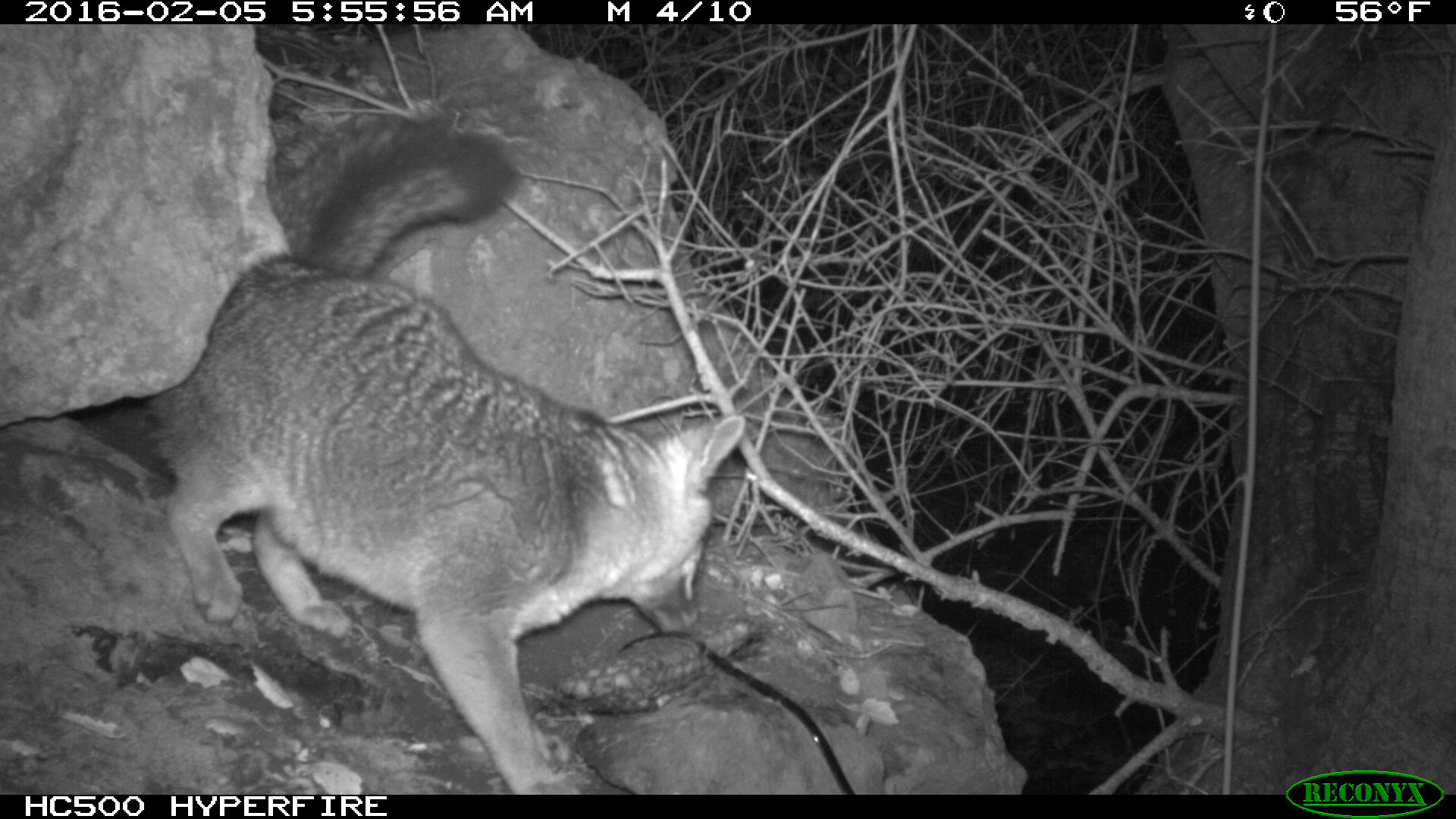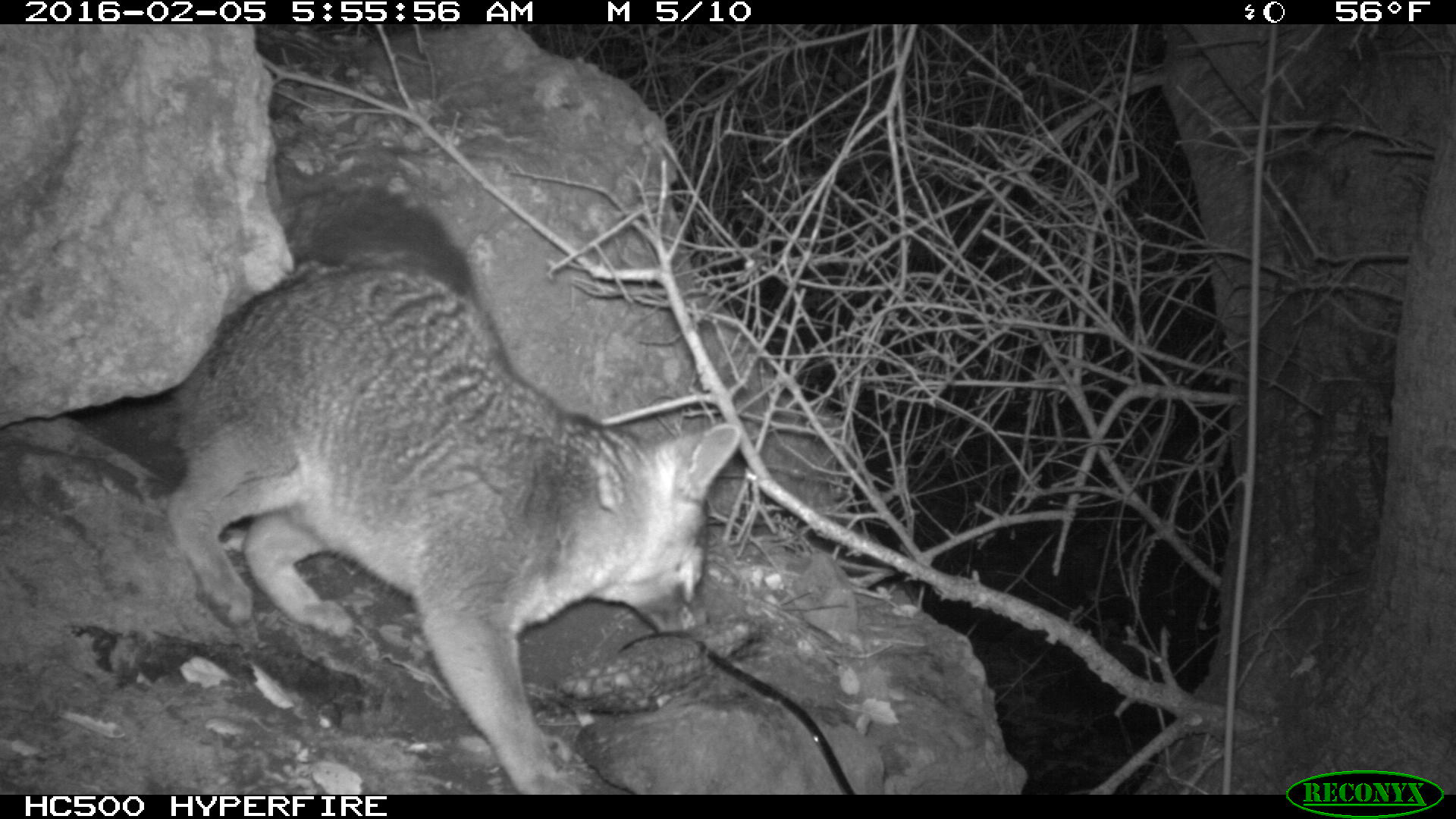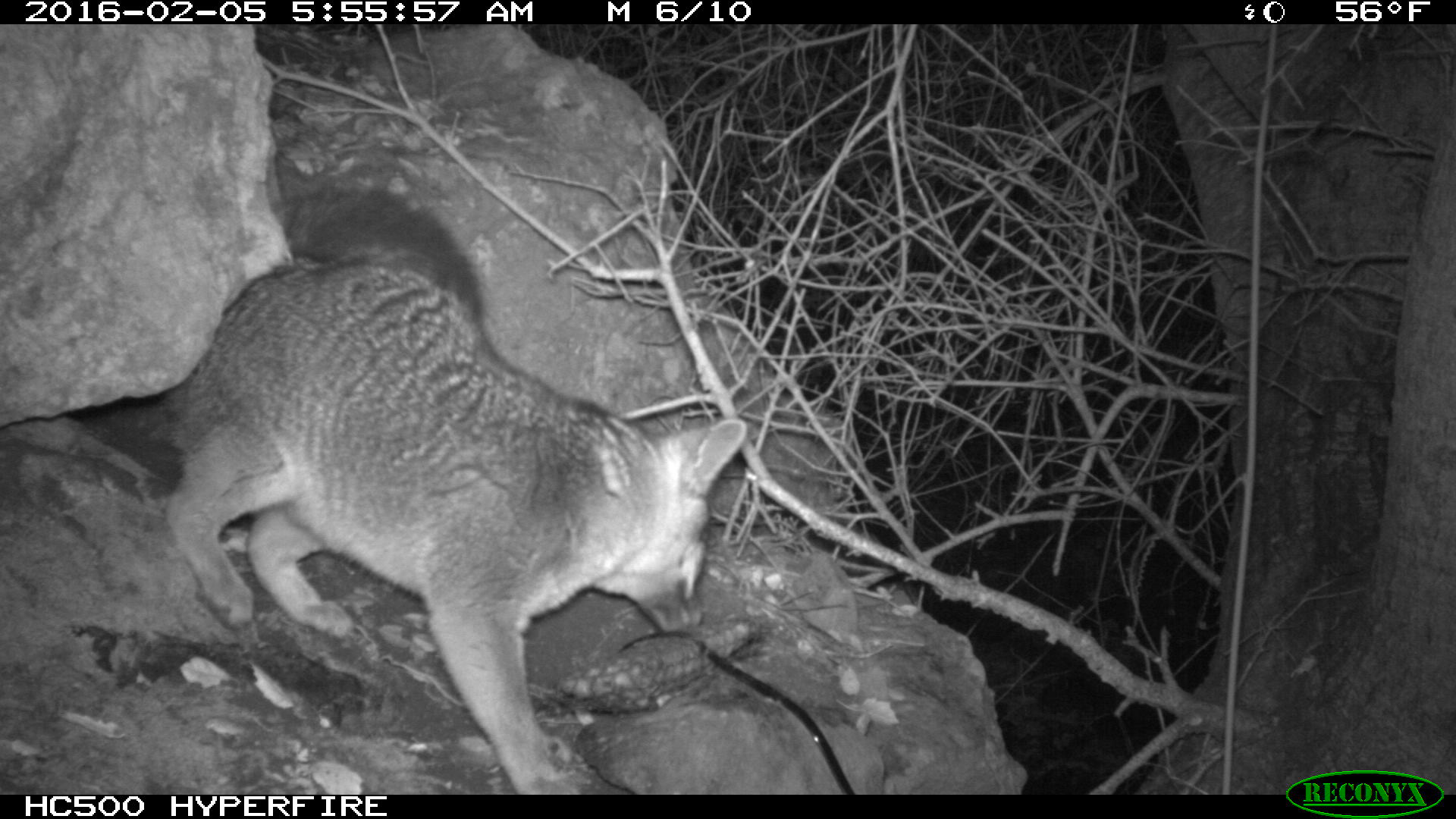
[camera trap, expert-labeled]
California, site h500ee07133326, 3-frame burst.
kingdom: Animalia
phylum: Chordata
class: Mammalia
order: Carnivora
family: Canidae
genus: Urocyon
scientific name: Urocyon littoralis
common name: island fox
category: fox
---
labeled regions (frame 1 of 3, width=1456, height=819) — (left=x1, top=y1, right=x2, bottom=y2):
fox: (left=138, top=122, right=744, bottom=793)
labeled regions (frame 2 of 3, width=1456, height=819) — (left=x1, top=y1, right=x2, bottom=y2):
fox: (left=170, top=186, right=742, bottom=794)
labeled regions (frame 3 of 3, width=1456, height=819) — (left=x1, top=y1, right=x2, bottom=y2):
fox: (left=157, top=177, right=752, bottom=792)